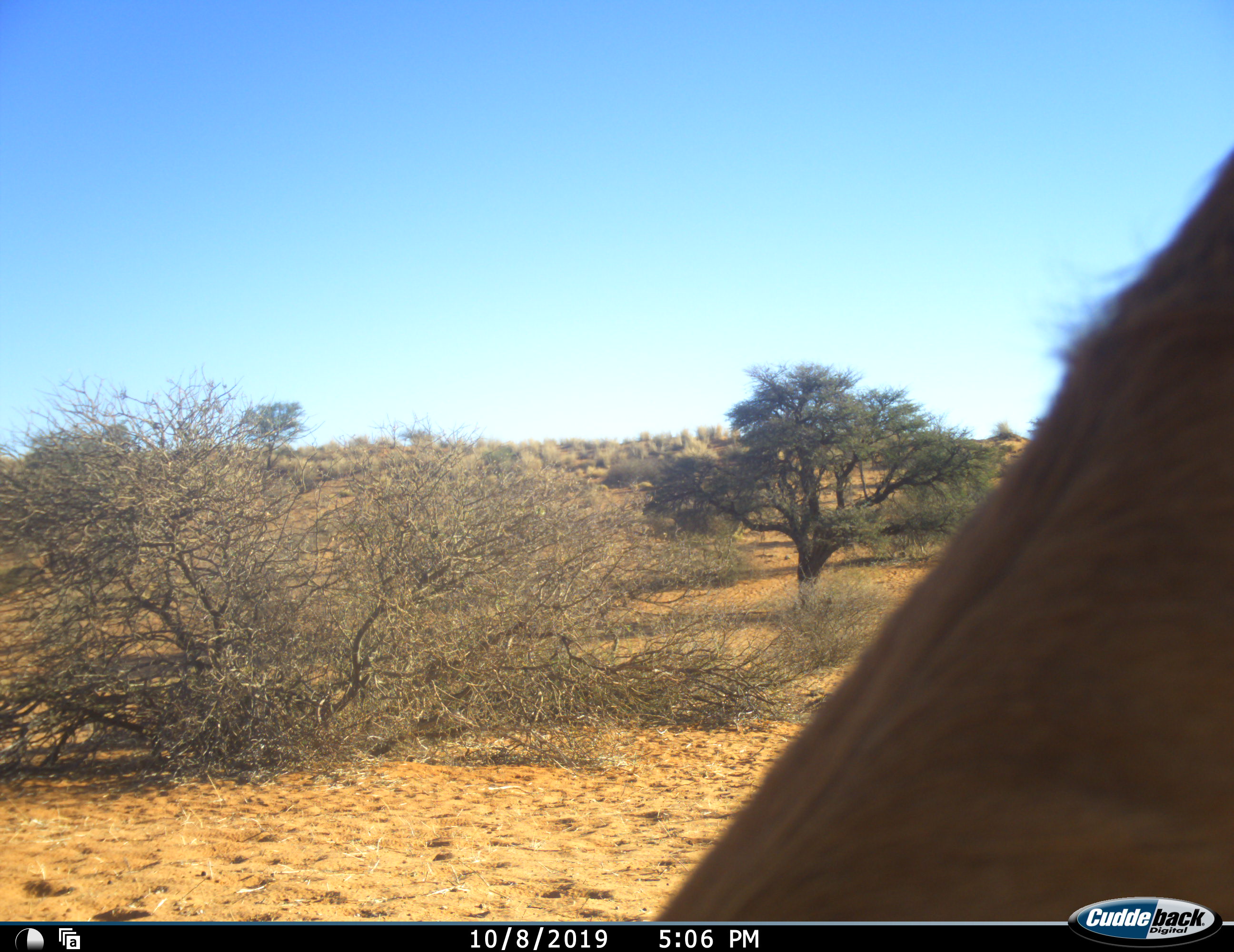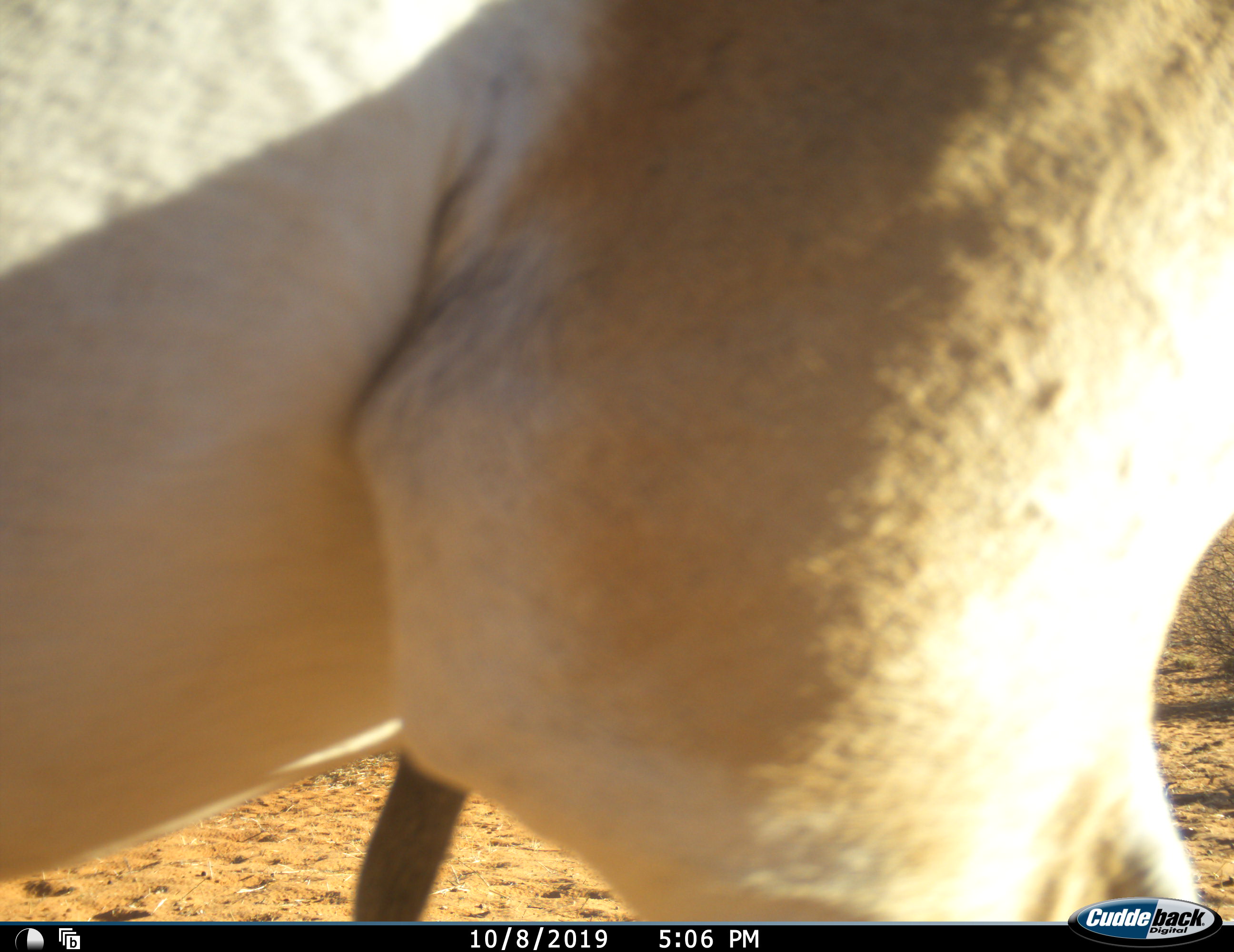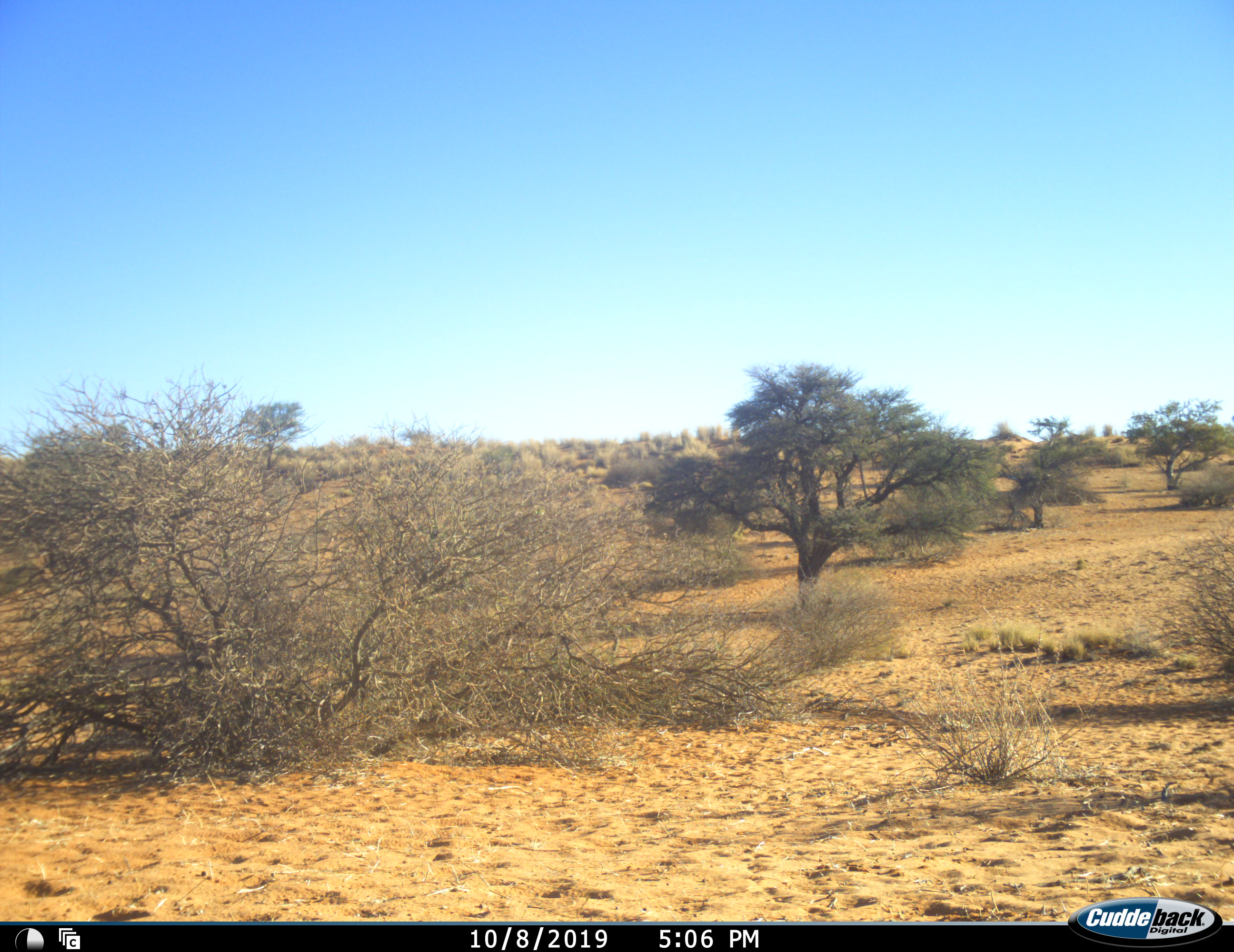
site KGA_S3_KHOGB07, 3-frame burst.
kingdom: Animalia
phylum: Chordata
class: Mammalia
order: Artiodactyla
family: Bovidae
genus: Antidorcas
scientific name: Antidorcas marsupialis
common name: springbok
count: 1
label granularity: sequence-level